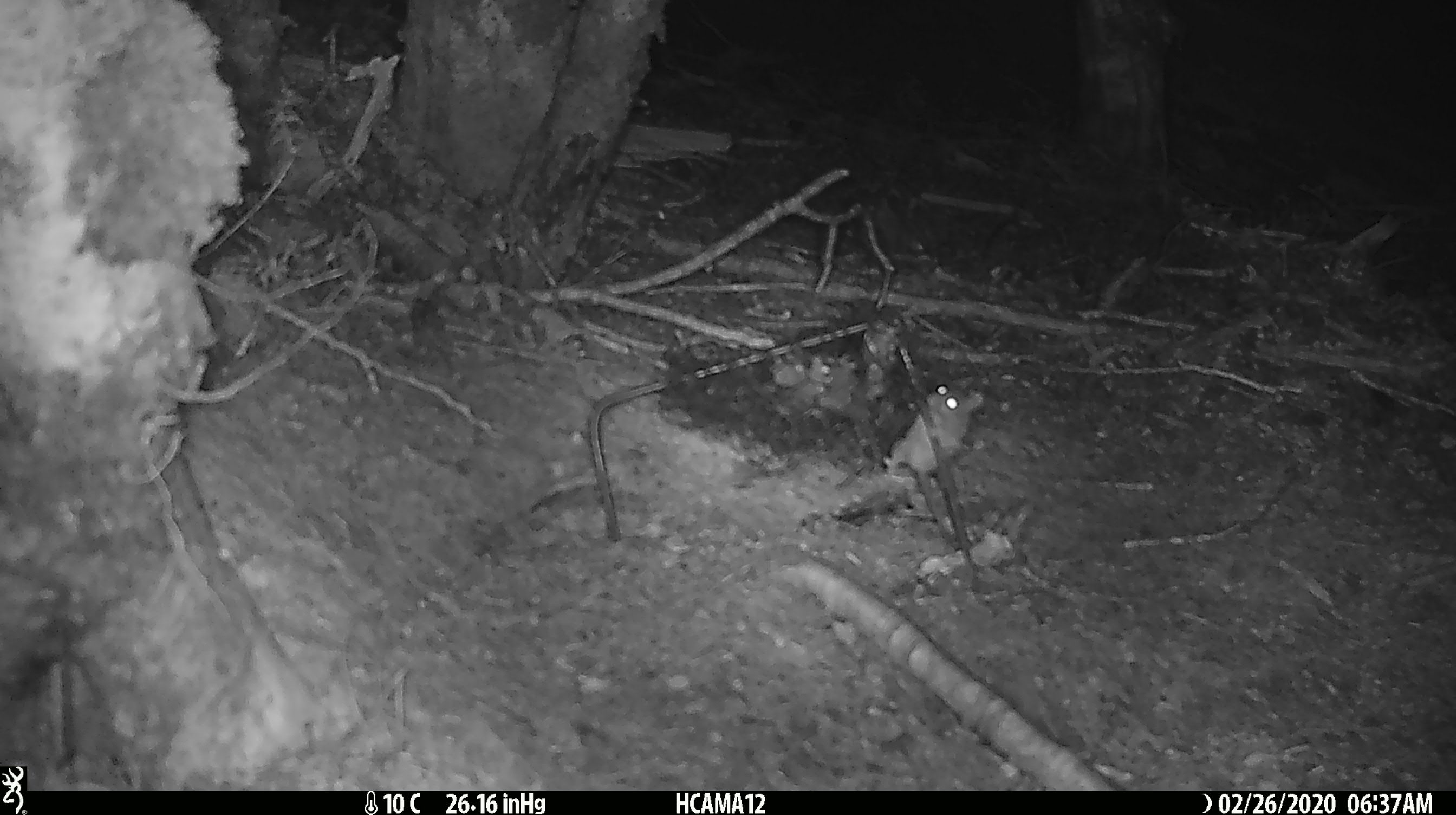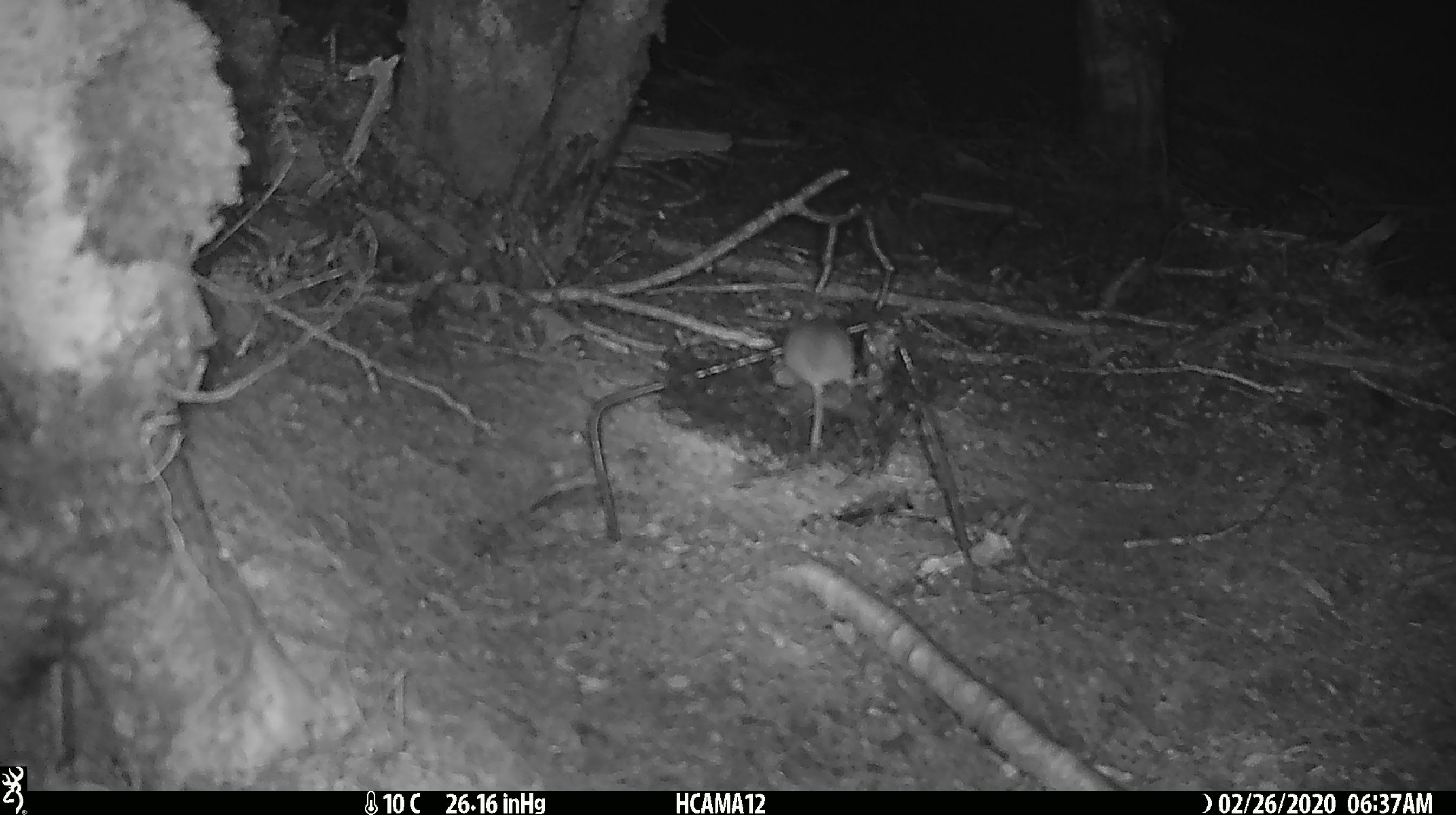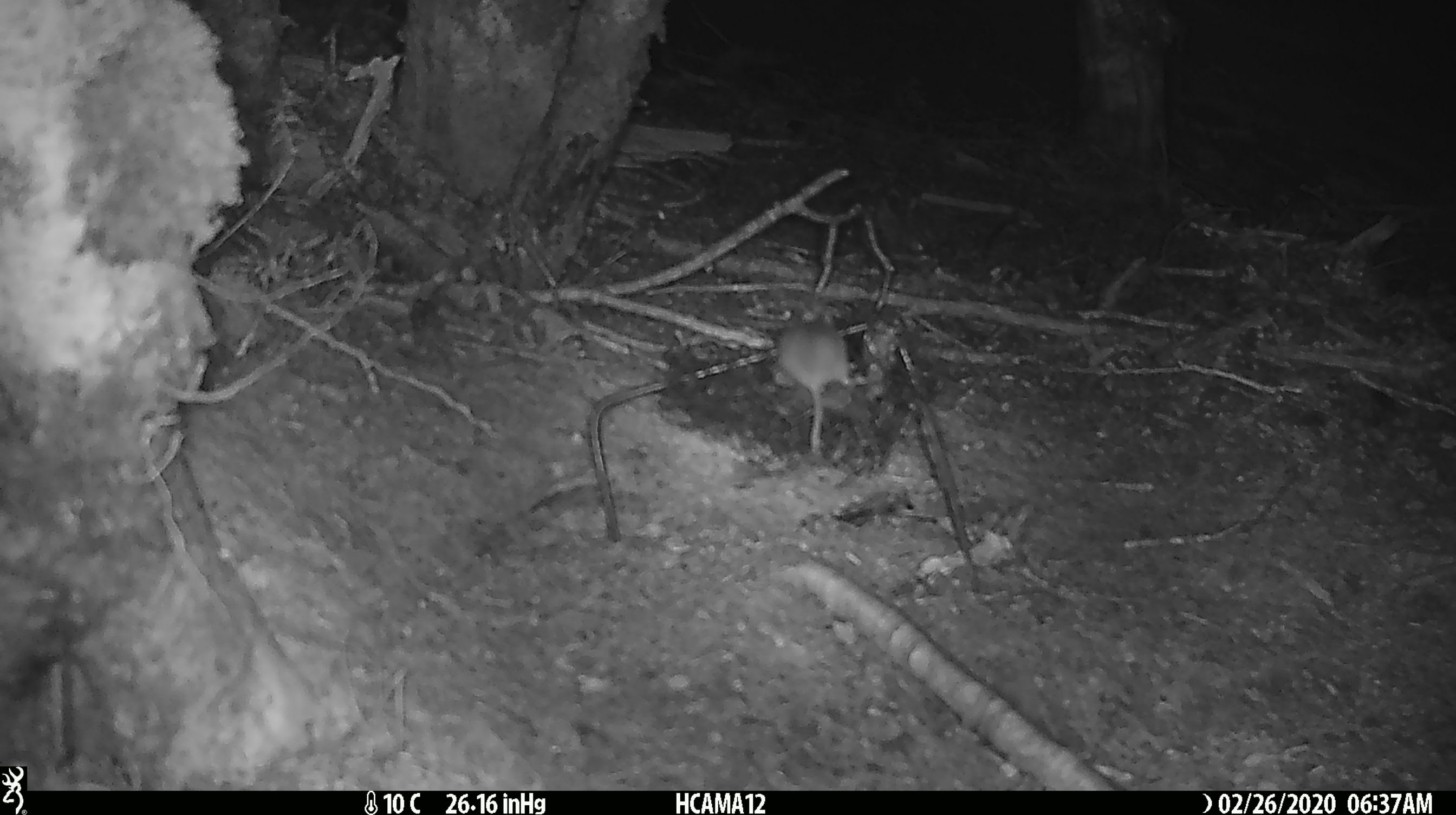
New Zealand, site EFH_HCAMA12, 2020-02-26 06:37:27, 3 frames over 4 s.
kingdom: Animalia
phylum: Chordata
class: Mammalia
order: Rodentia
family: Muridae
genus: Mus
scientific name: Mus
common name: mouse